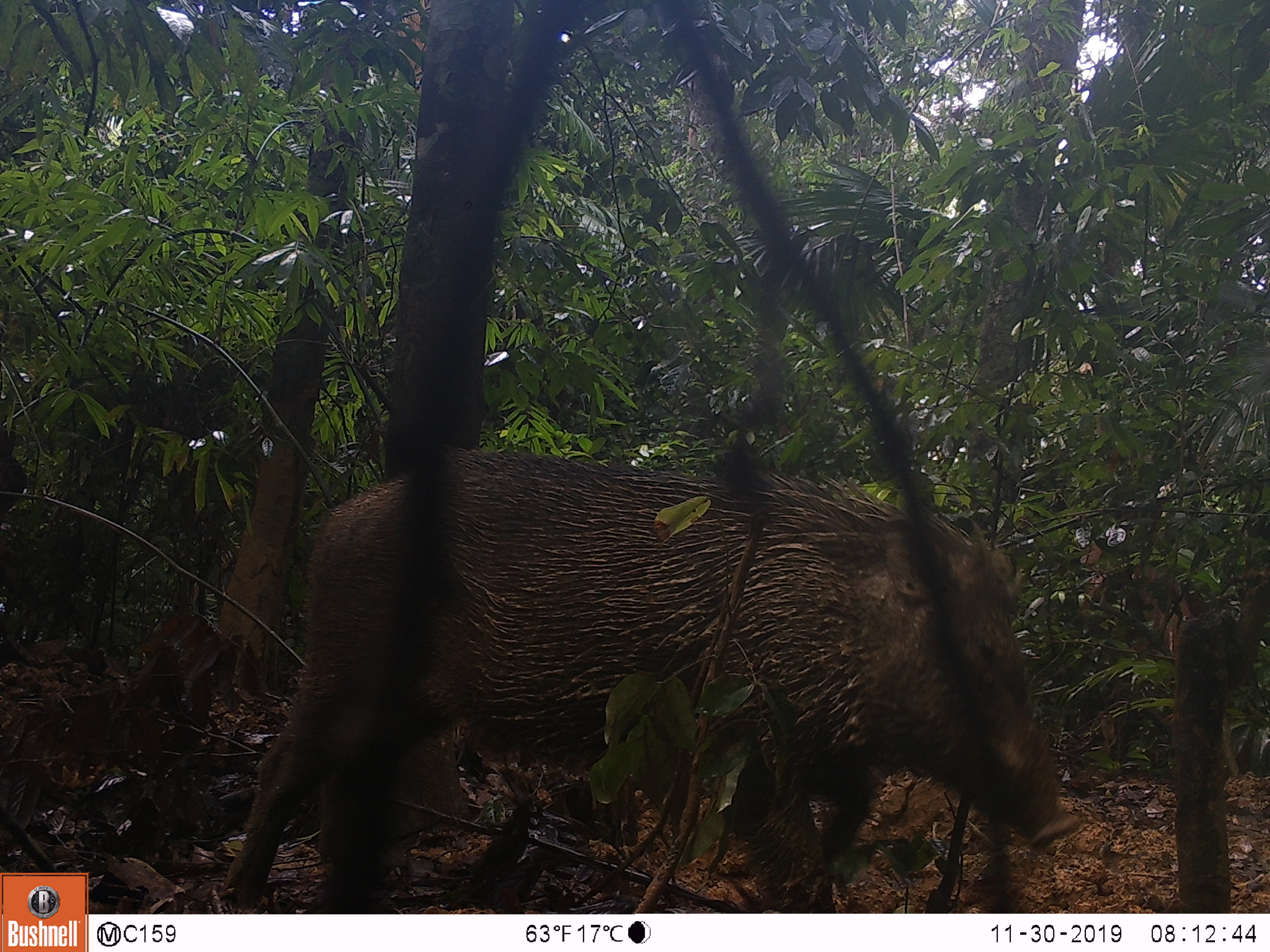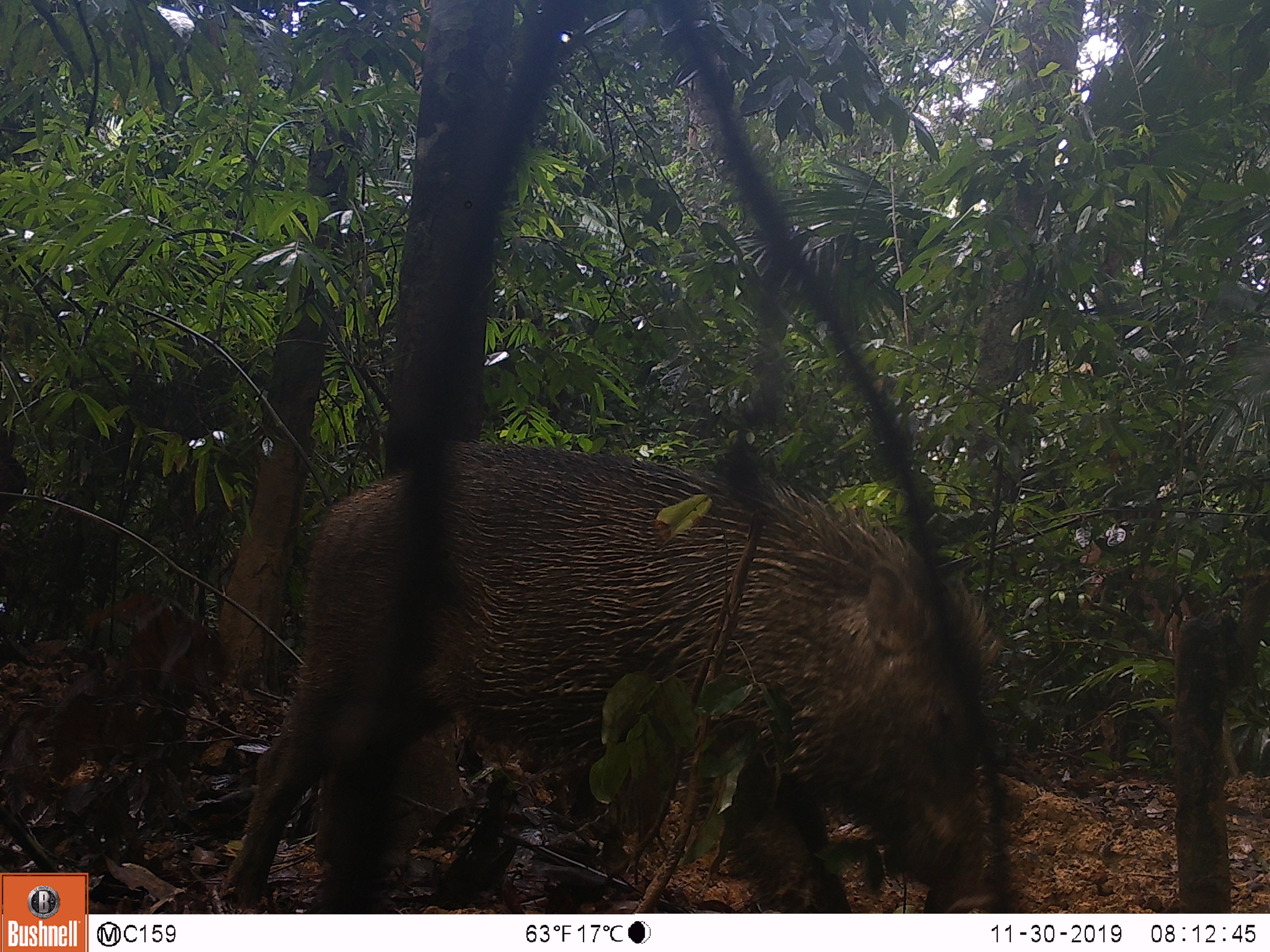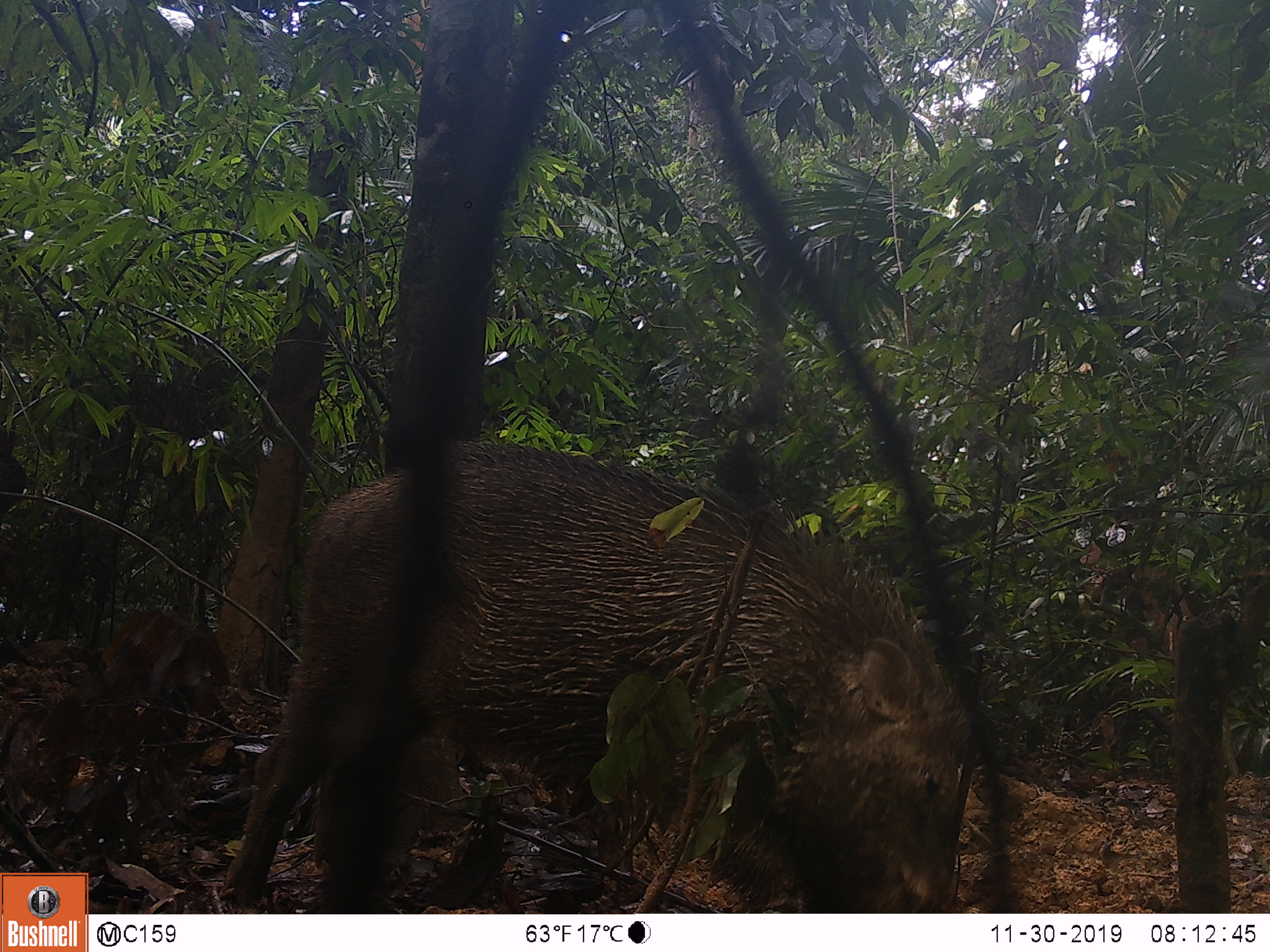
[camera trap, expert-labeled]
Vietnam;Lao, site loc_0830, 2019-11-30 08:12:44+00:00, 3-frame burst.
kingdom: Animalia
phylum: Chordata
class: Mammalia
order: Artiodactyla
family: Suidae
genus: Sus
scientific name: Sus scrofa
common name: eurasian wild pig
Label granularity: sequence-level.